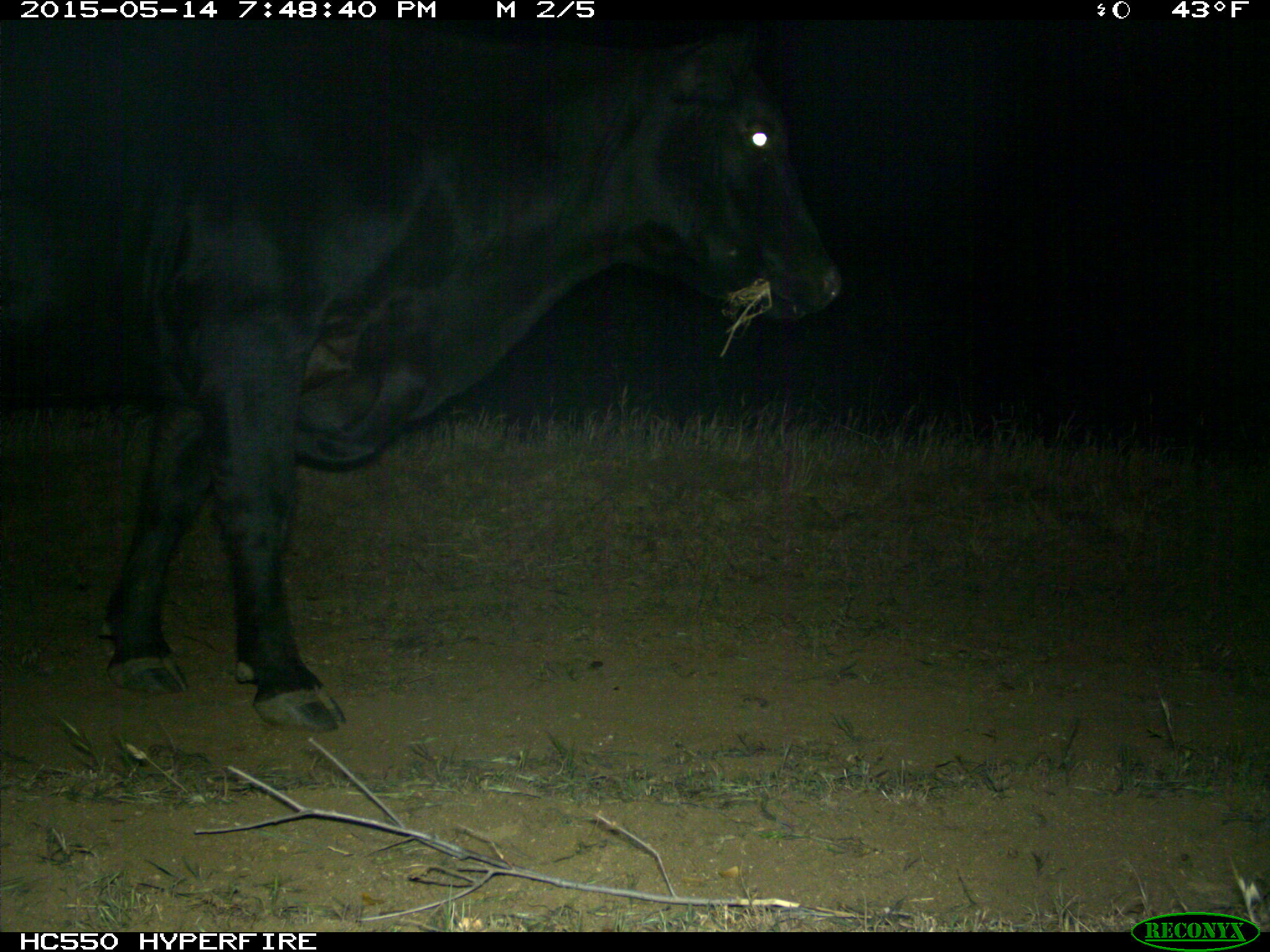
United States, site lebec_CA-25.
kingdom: Animalia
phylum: Chordata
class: Mammalia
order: Artiodactyla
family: Bovidae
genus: Bos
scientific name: Bos taurus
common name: domestic cow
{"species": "Bos taurus (domestic cow)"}